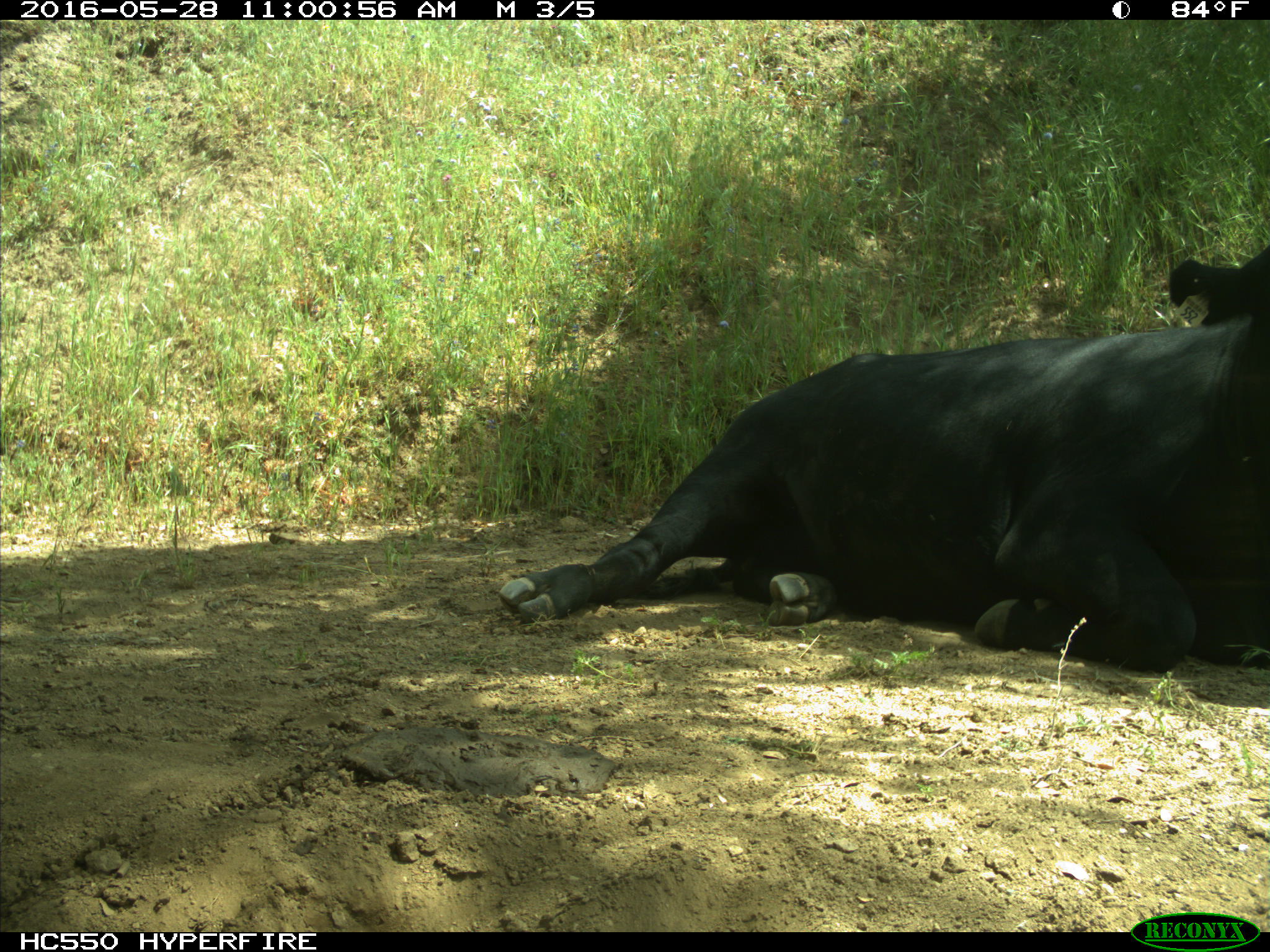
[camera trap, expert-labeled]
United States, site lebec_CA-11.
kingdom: Animalia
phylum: Chordata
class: Mammalia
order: Artiodactyla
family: Bovidae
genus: Bos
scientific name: Bos taurus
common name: domestic cow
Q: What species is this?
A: Bos taurus (domestic cow).